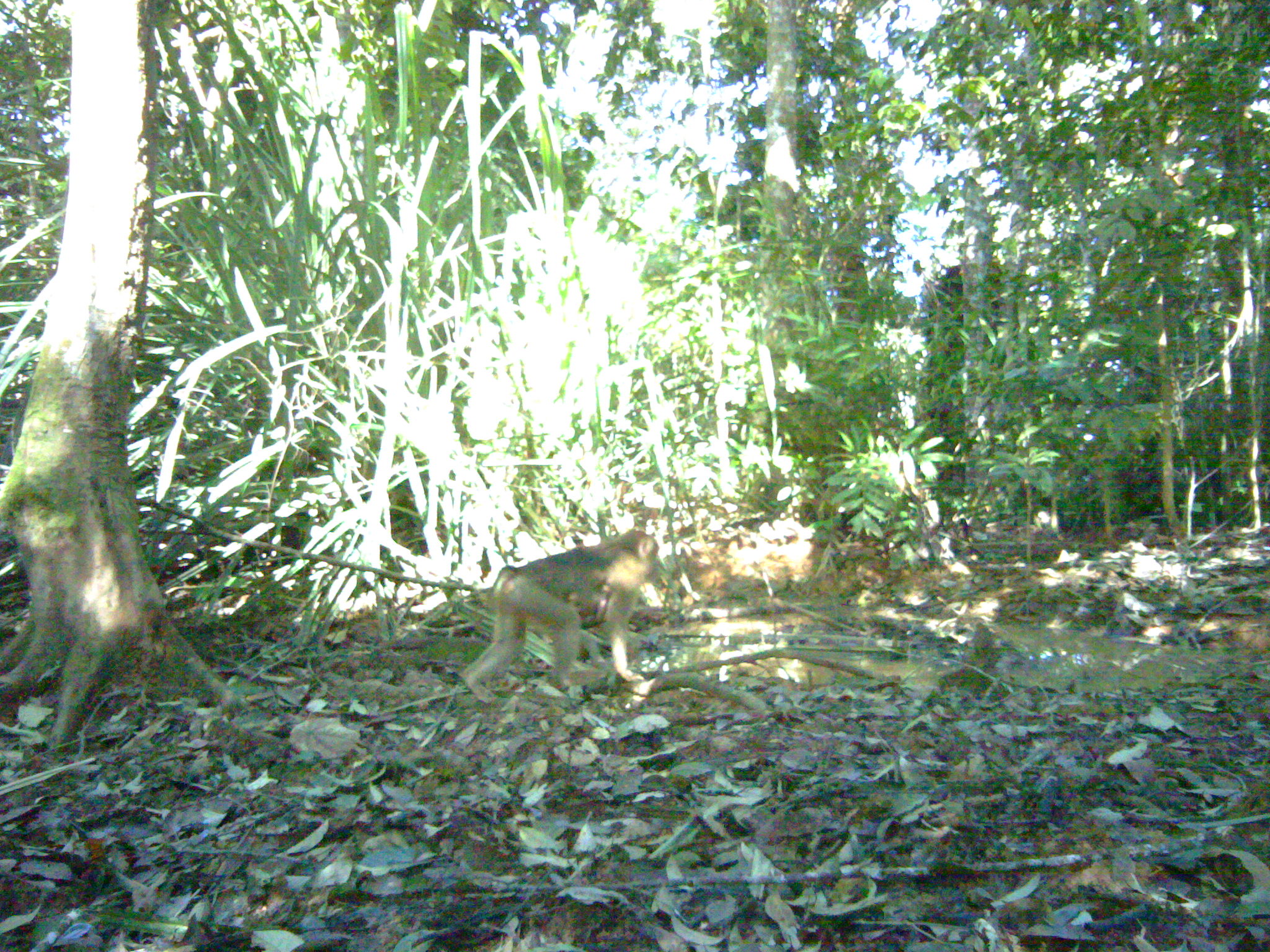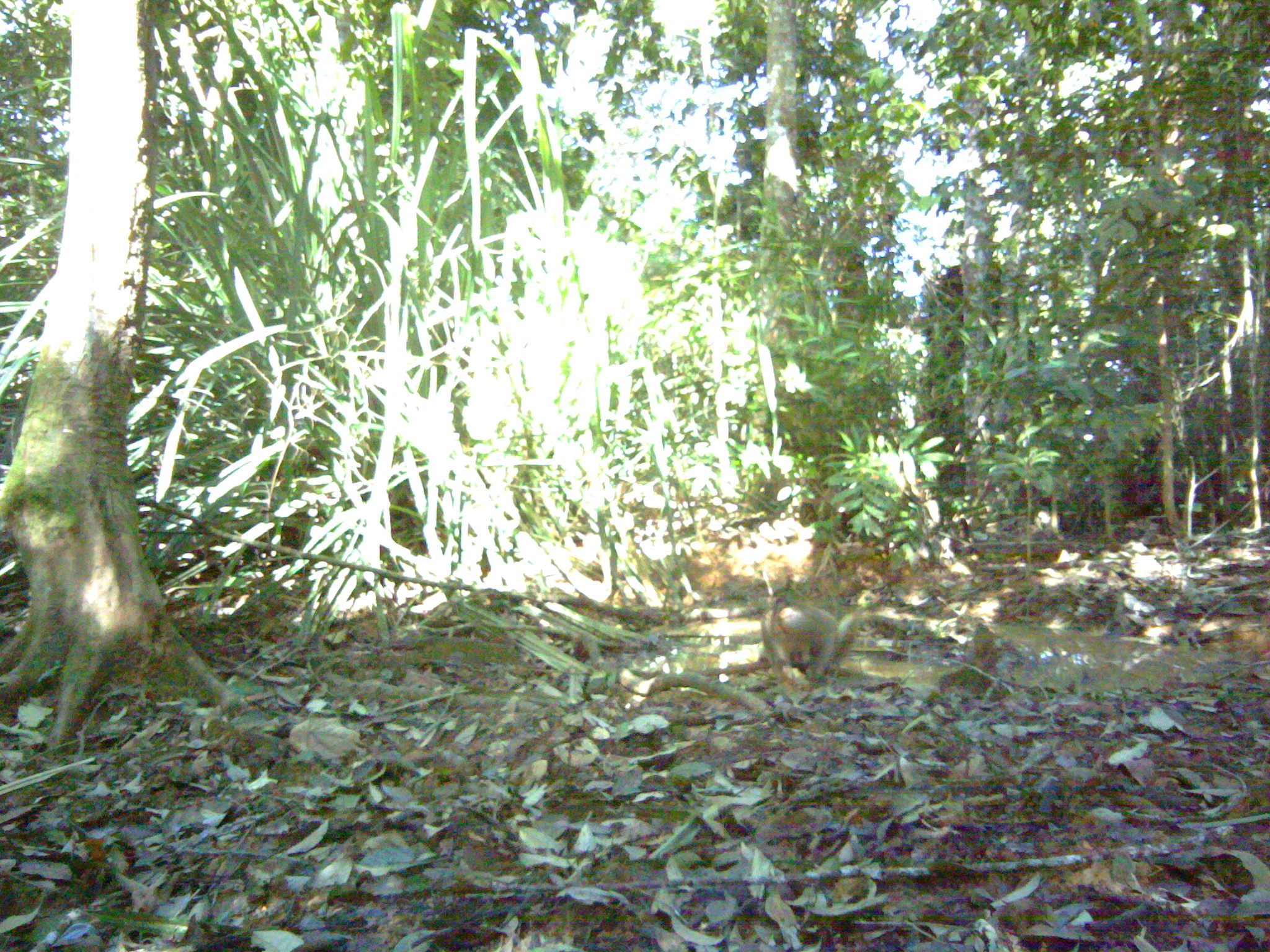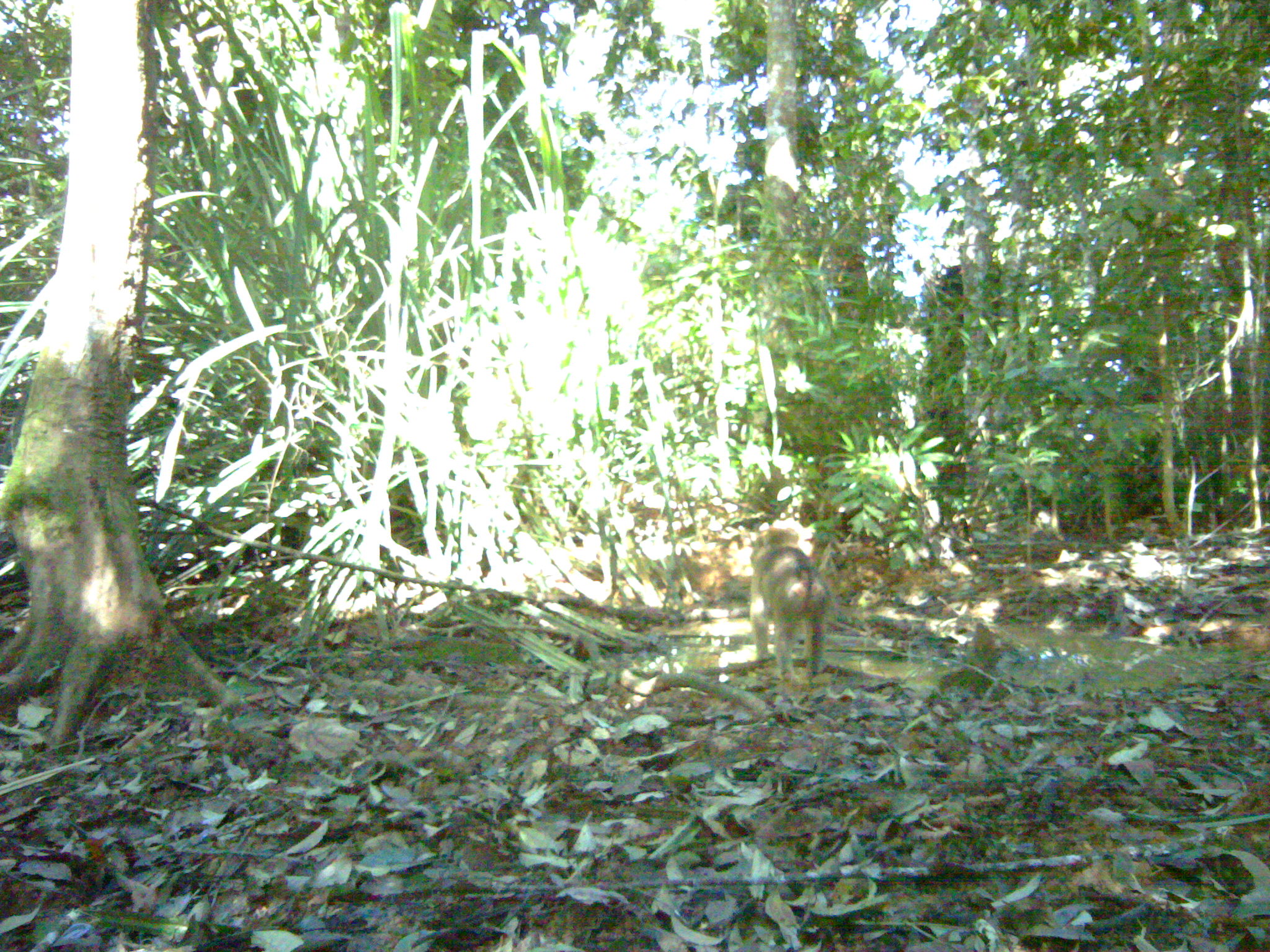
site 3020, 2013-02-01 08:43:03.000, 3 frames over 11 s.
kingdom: Animalia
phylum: Chordata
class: Mammalia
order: Primates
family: Cercopithecidae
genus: Macaca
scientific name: Macaca nemestrina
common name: southern pig-tailed macaque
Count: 1.